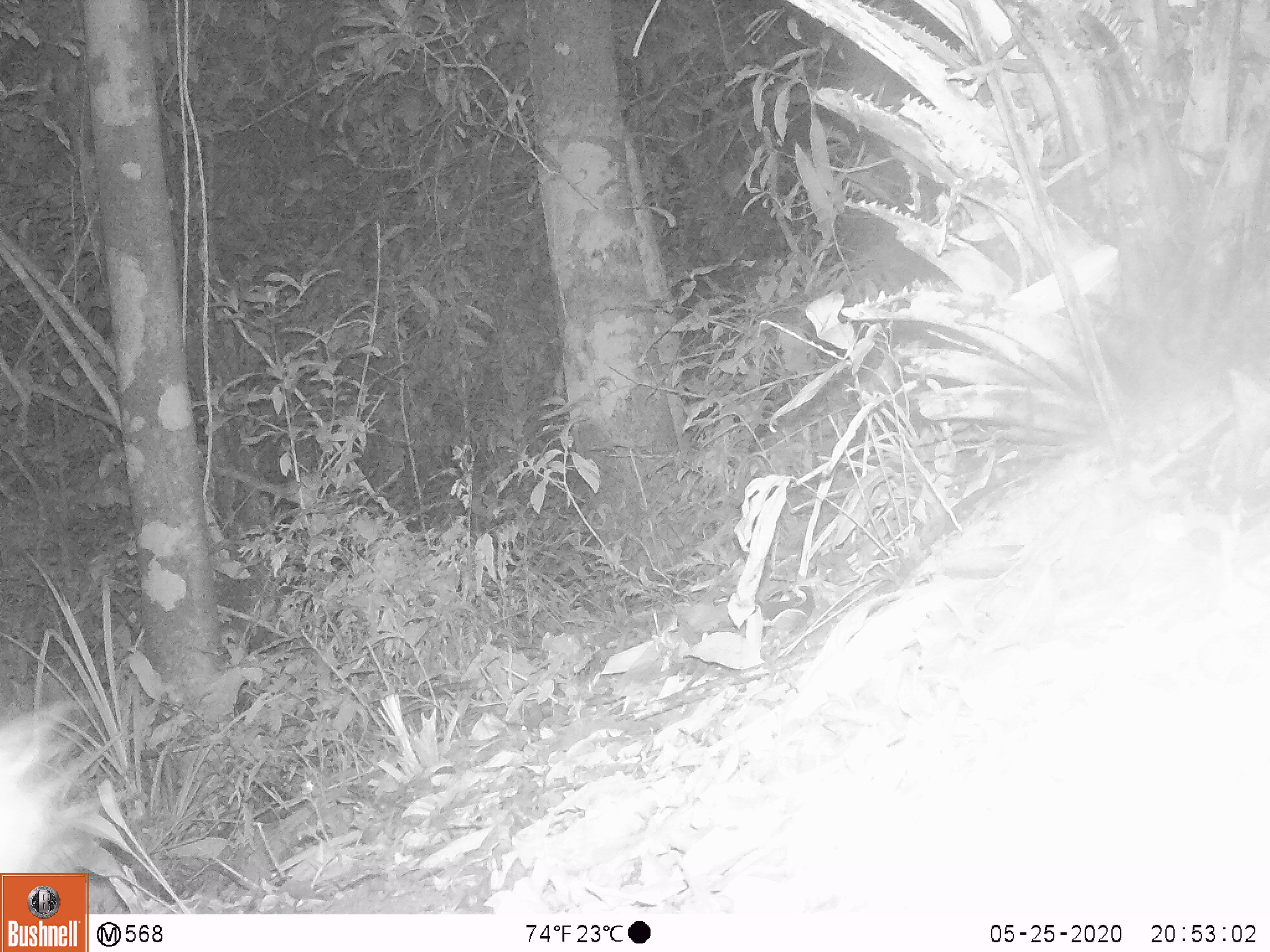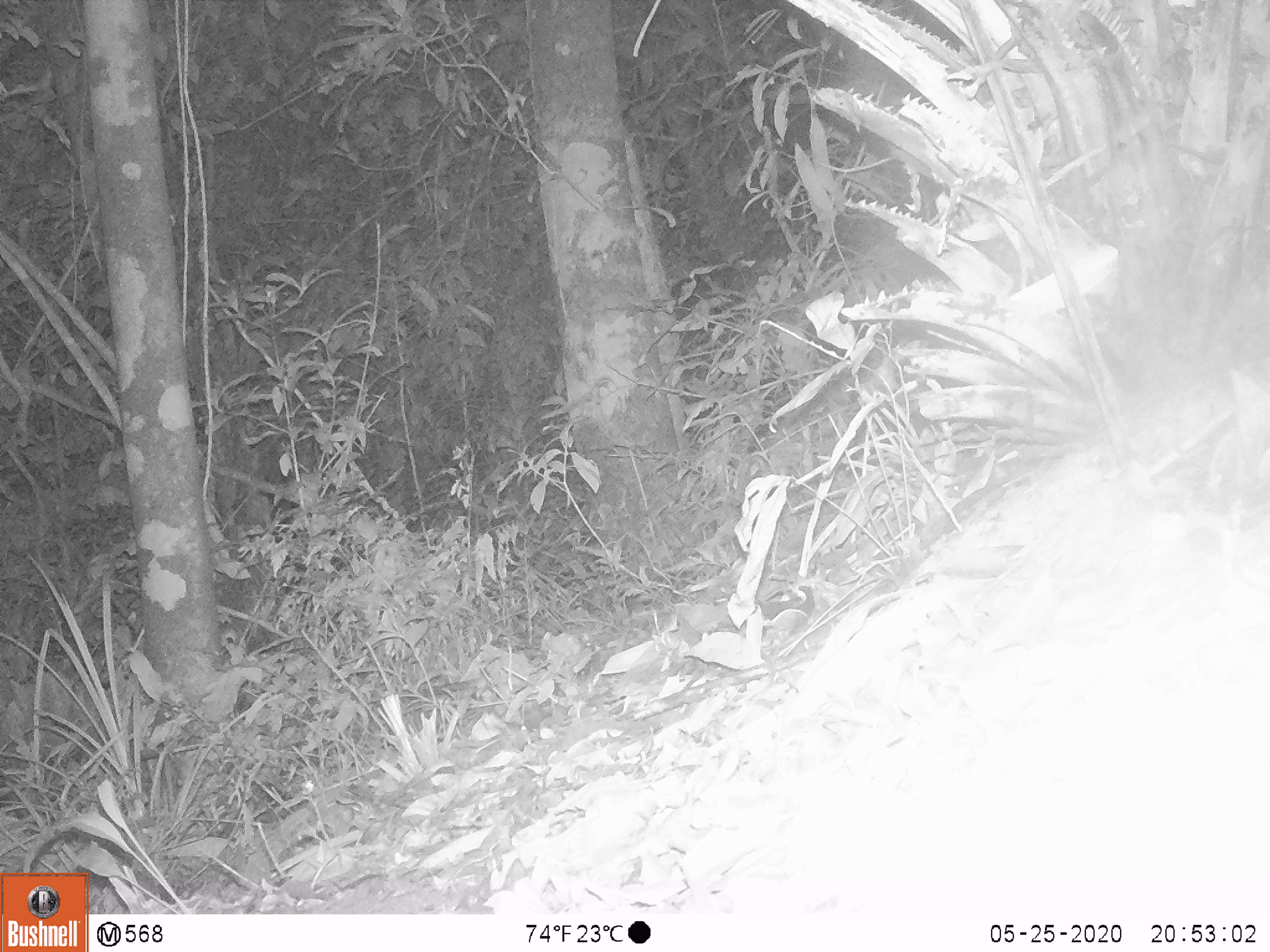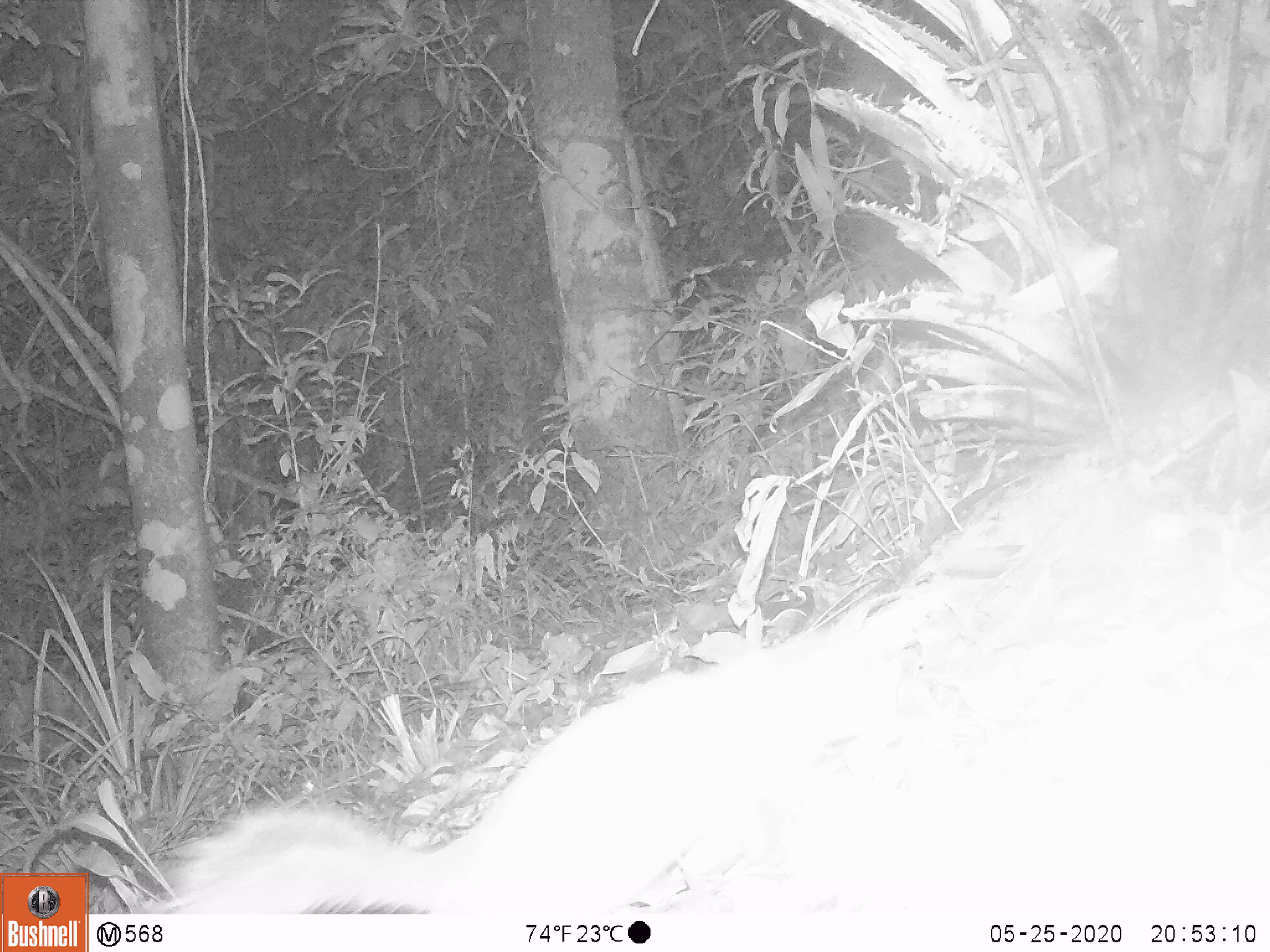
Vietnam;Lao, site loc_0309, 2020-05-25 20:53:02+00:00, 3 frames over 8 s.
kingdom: Animalia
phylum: Chordata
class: Mammalia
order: Carnivora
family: Mustelidae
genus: Melogale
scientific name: Melogale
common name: ferret badger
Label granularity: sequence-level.